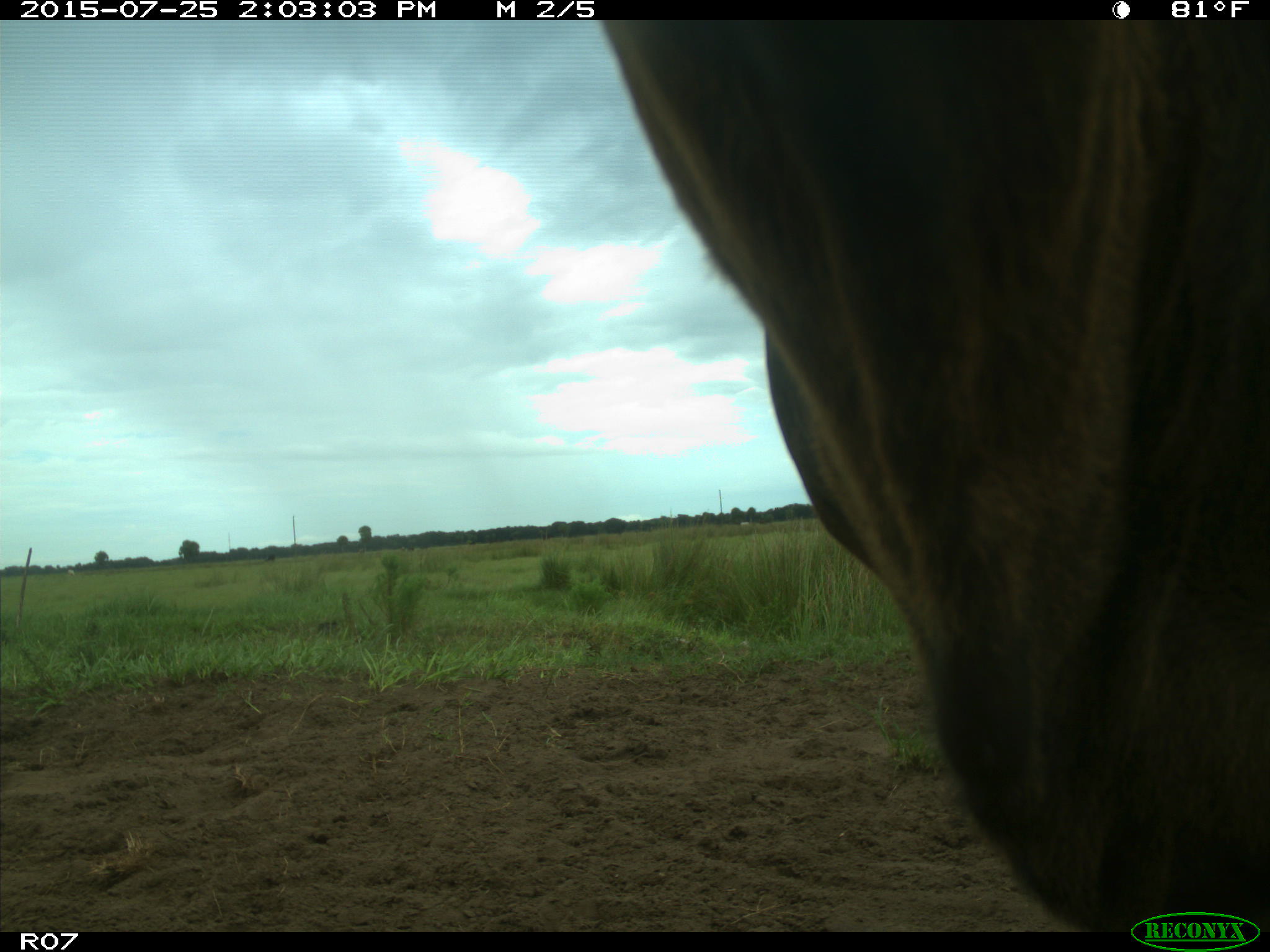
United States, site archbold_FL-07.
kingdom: Animalia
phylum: Chordata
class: Mammalia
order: Artiodactyla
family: Bovidae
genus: Bos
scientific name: Bos taurus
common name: domestic cow